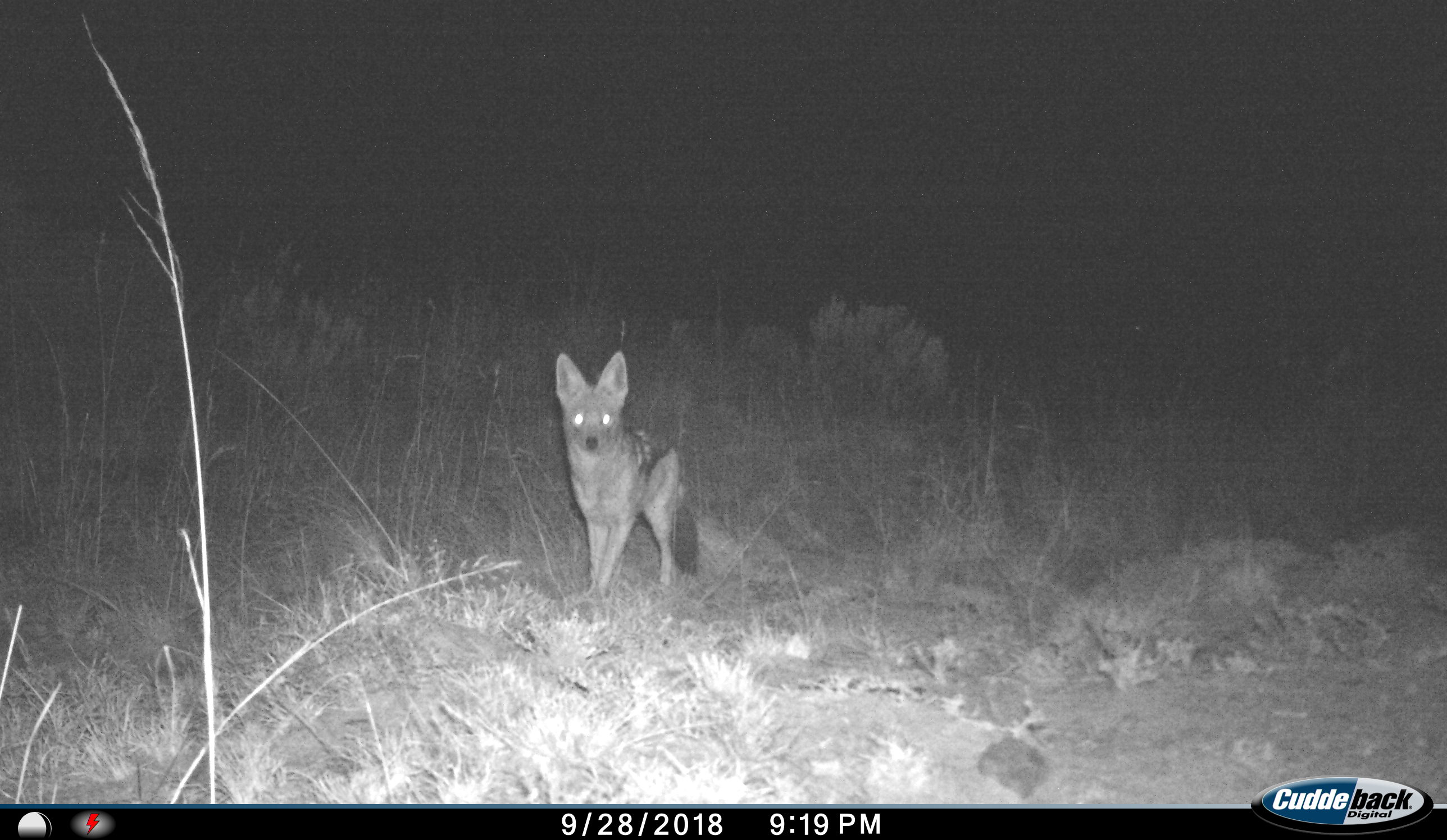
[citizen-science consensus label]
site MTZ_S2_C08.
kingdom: Animalia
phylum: Chordata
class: Mammalia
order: Carnivora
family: Canidae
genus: Lupulella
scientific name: Lupulella mesomelas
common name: black-backed jackal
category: jackalblackbacked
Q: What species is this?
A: Jackalblackbacked (black-backed jackal) (Lupulella mesomelas).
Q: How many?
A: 1.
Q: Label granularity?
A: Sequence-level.